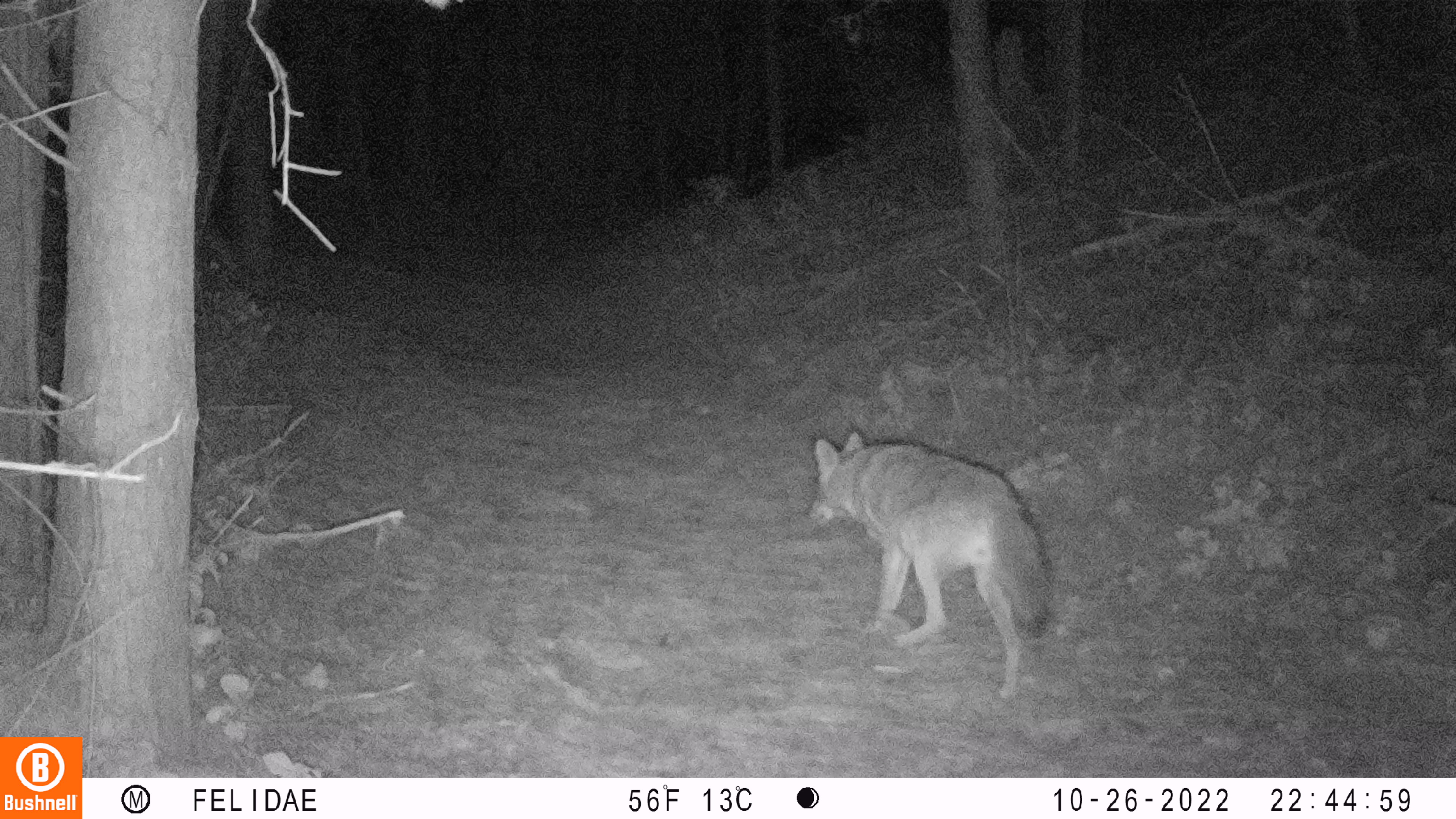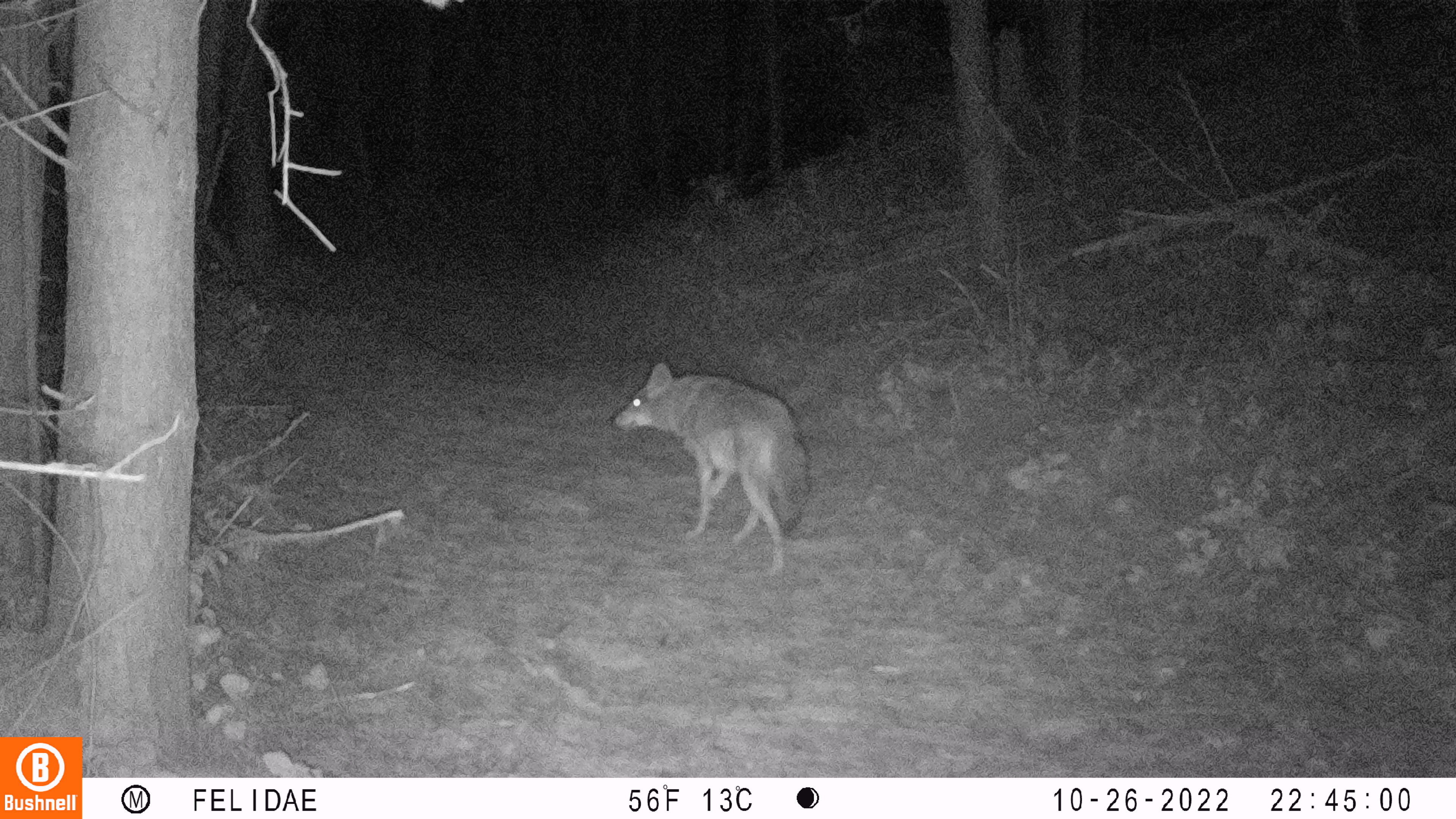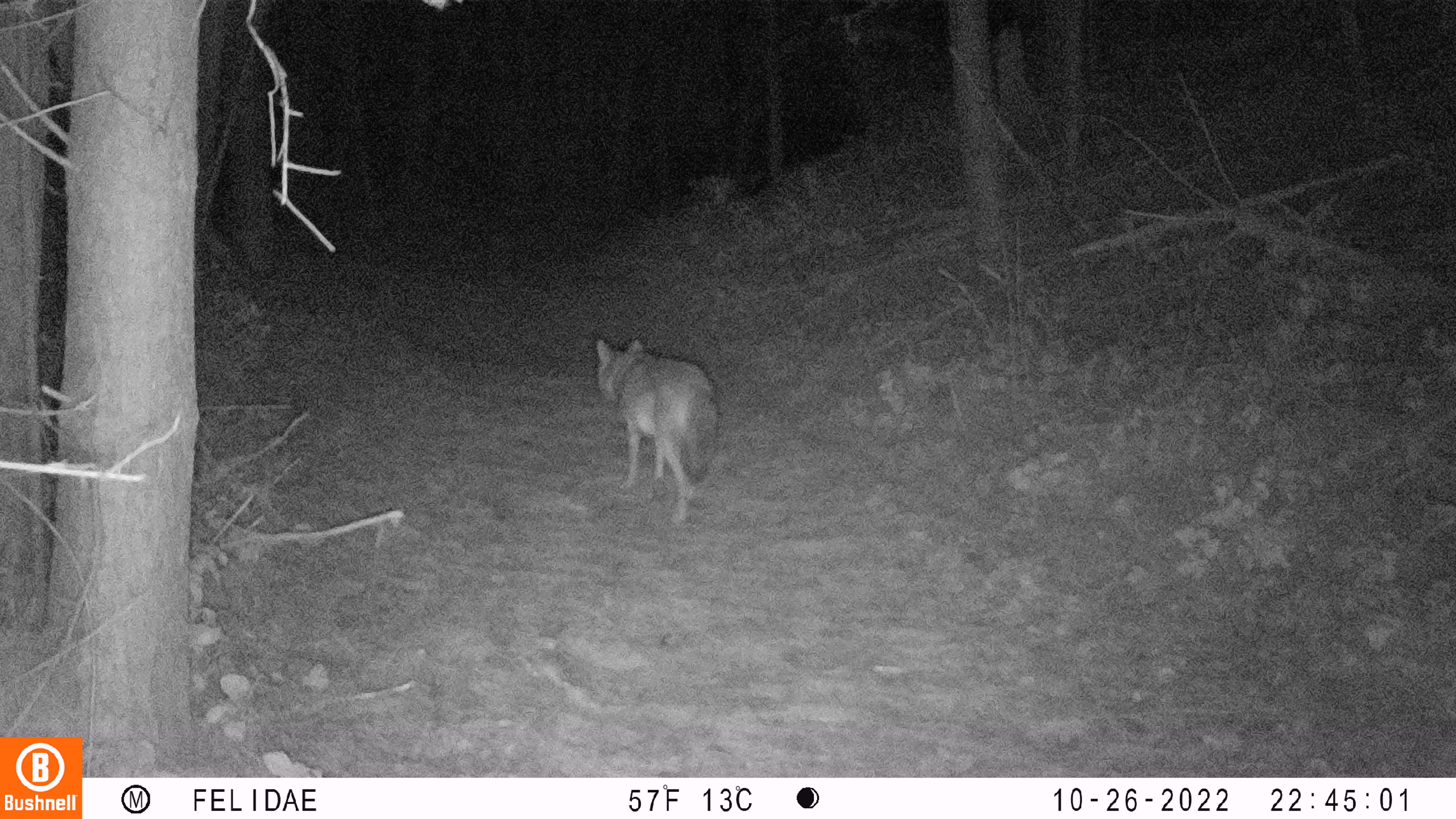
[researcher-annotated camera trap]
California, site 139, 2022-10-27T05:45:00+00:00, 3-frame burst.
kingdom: Animalia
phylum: Chordata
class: Mammalia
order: Carnivora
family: Canidae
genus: Canis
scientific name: Canis latrans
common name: coyote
Coyote (Canis latrans).